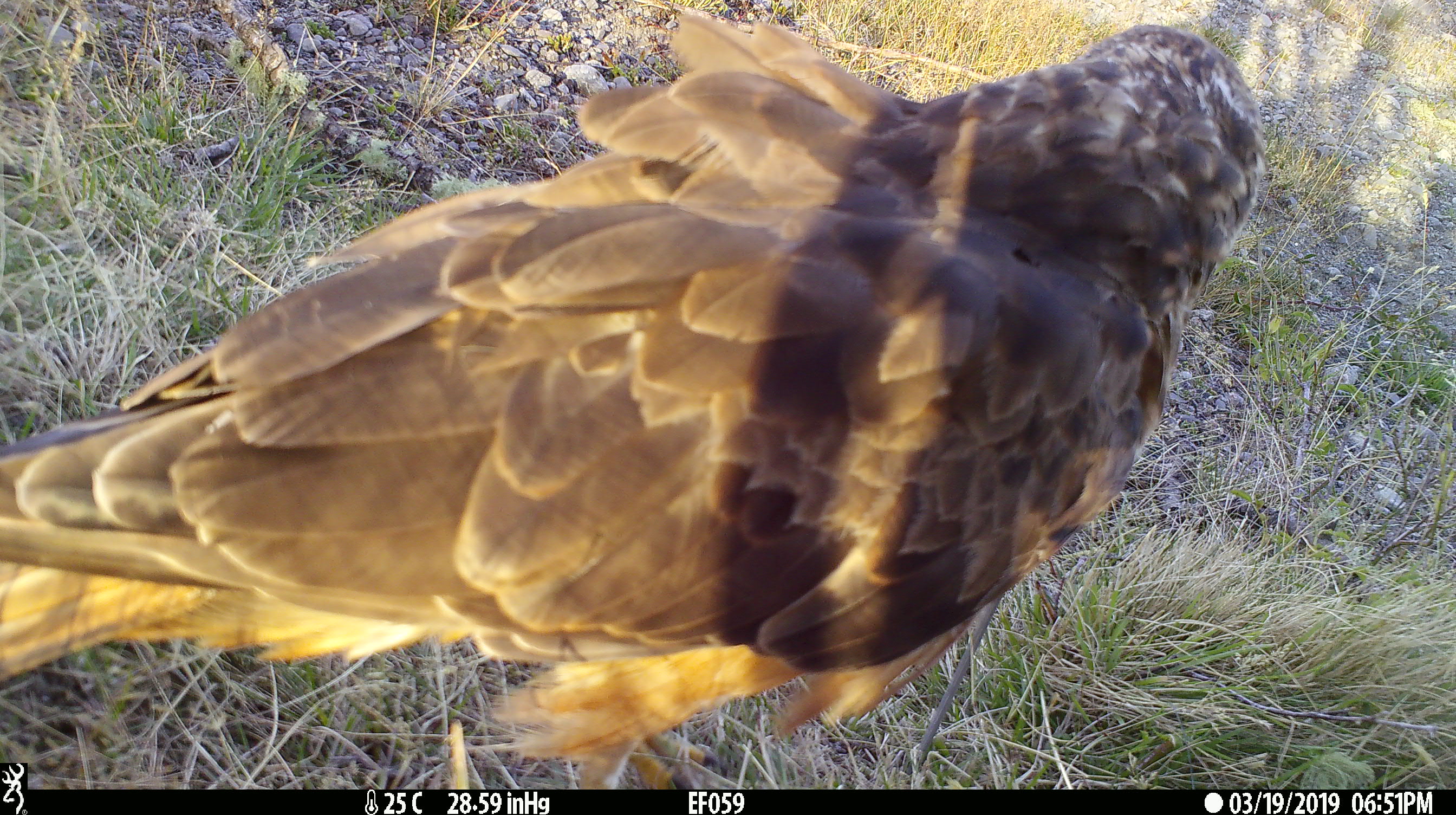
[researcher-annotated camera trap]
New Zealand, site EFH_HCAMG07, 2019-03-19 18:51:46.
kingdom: Animalia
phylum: Chordata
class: Aves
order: Accipitriformes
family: Accipitridae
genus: Circus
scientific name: Circus approximans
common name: swamp harrier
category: harrier